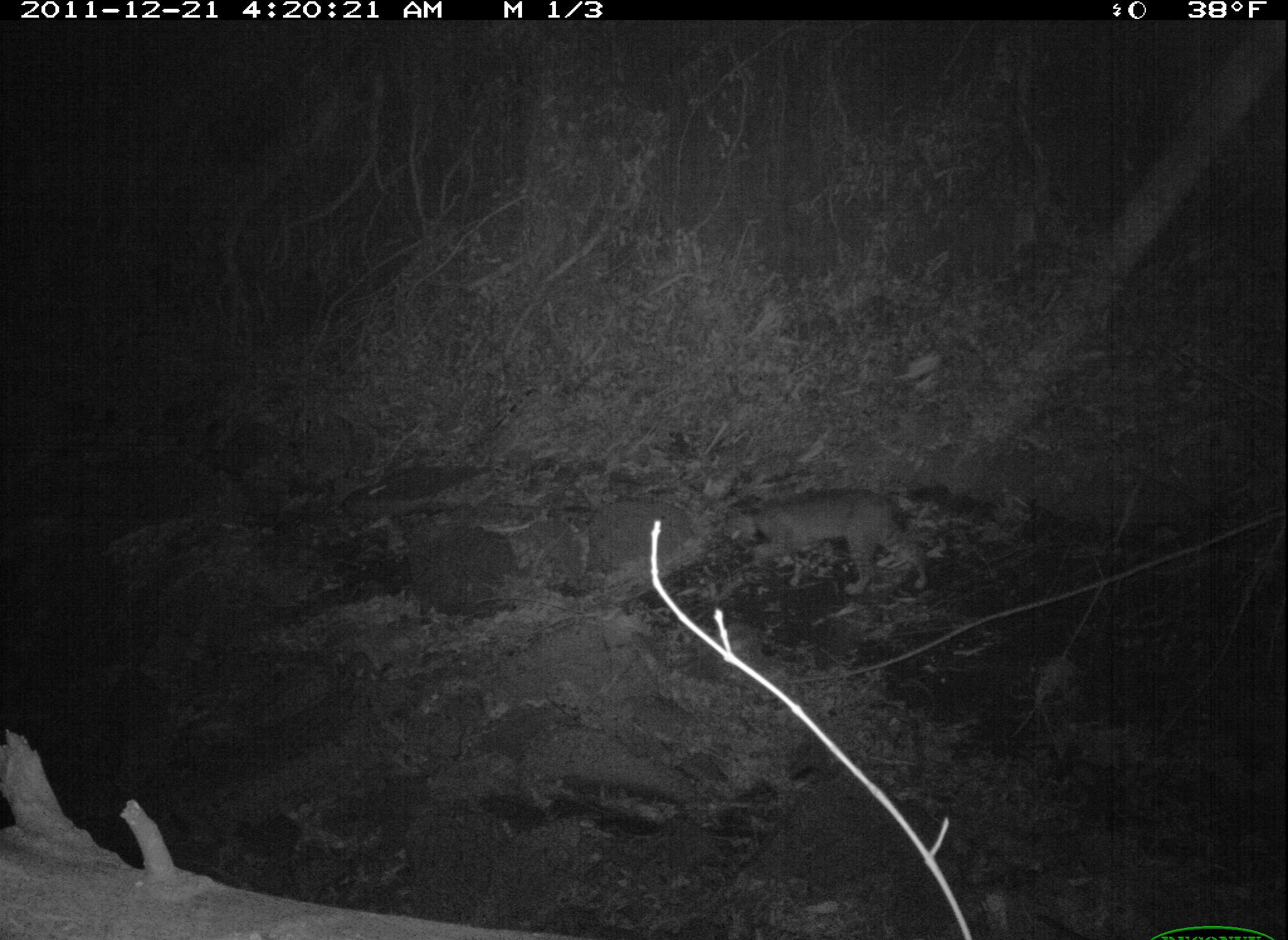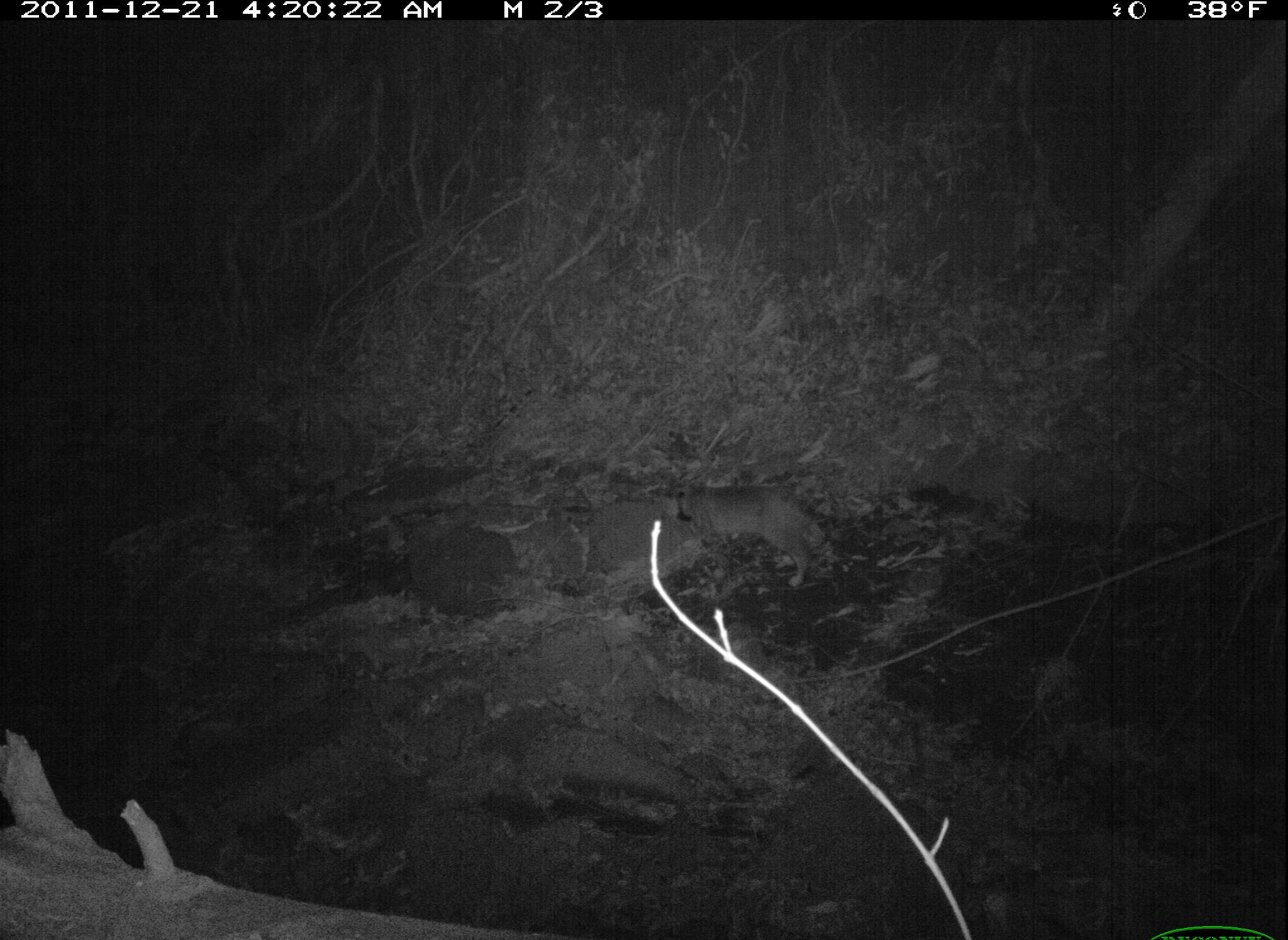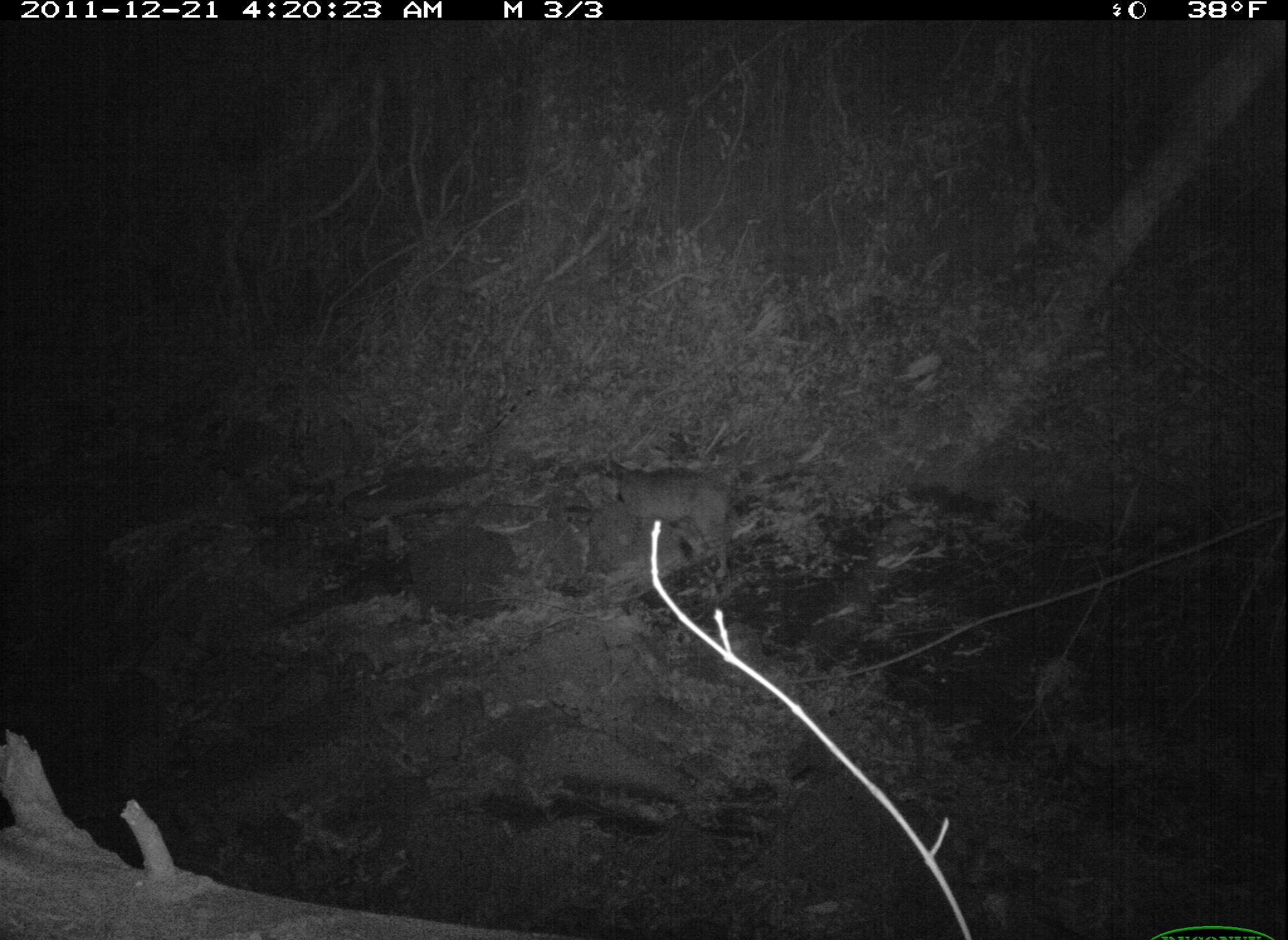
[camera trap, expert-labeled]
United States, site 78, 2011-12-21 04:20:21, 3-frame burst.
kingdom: Animalia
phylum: Chordata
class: Mammalia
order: Carnivora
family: Felidae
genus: Lynx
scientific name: Lynx rufus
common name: bobcat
Bobcat (Lynx rufus).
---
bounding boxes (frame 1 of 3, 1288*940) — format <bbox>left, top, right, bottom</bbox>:
bobcat: <bbox>718, 482, 943, 604</bbox>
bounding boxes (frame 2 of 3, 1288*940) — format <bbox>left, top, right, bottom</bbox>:
bobcat: <bbox>654, 477, 845, 596</bbox>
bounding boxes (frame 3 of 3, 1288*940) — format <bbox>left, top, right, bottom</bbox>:
bobcat: <bbox>594, 457, 765, 588</bbox>